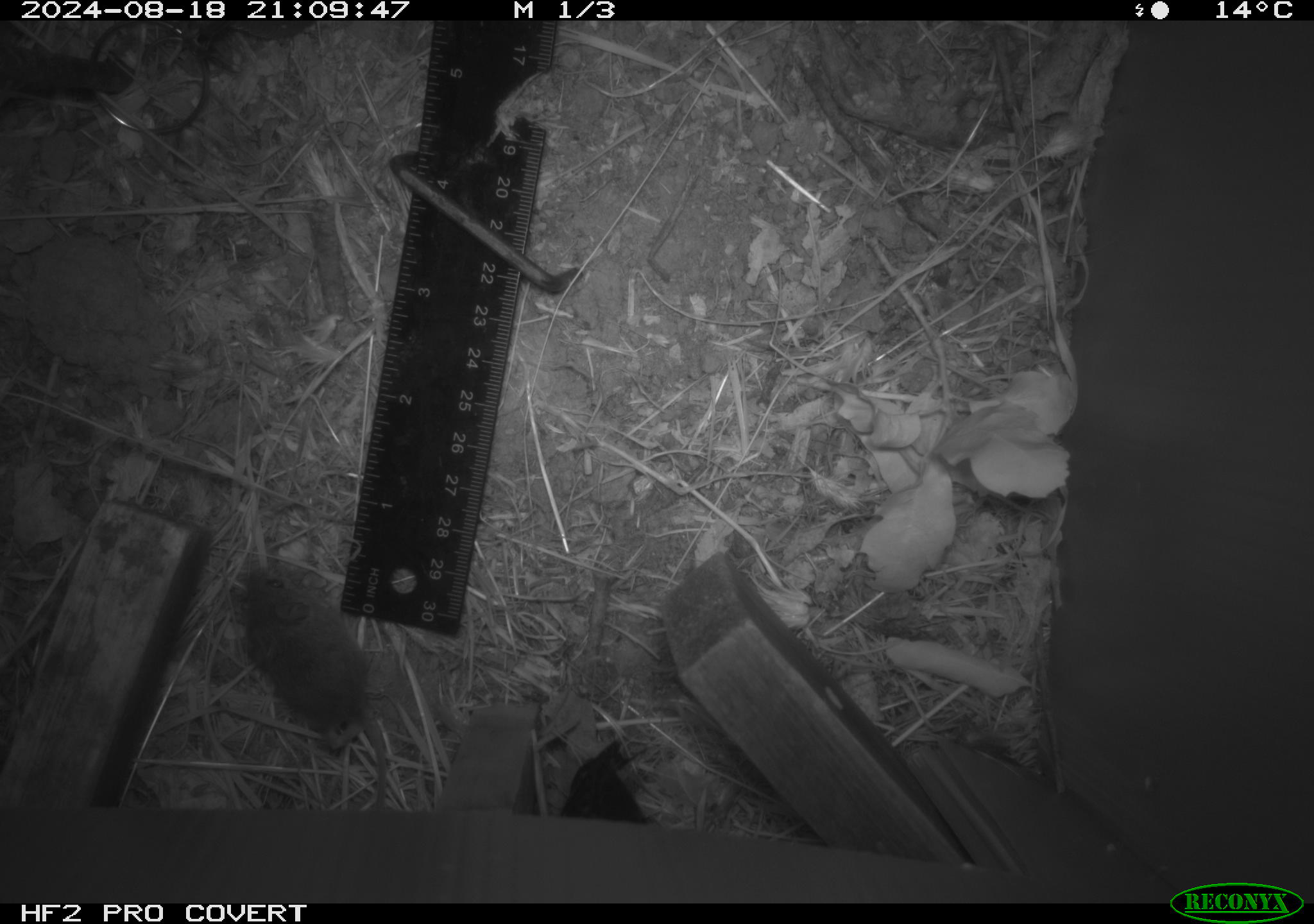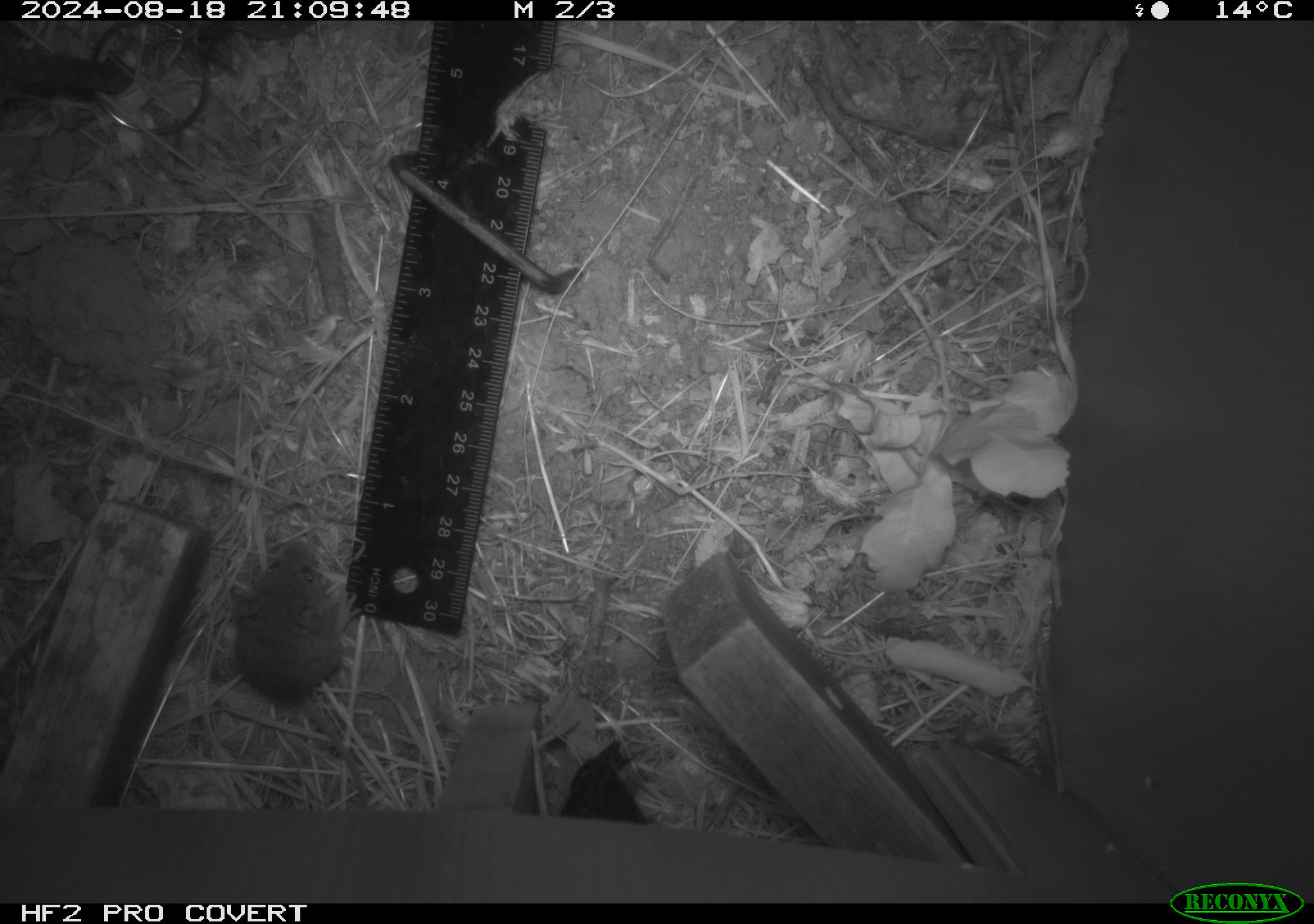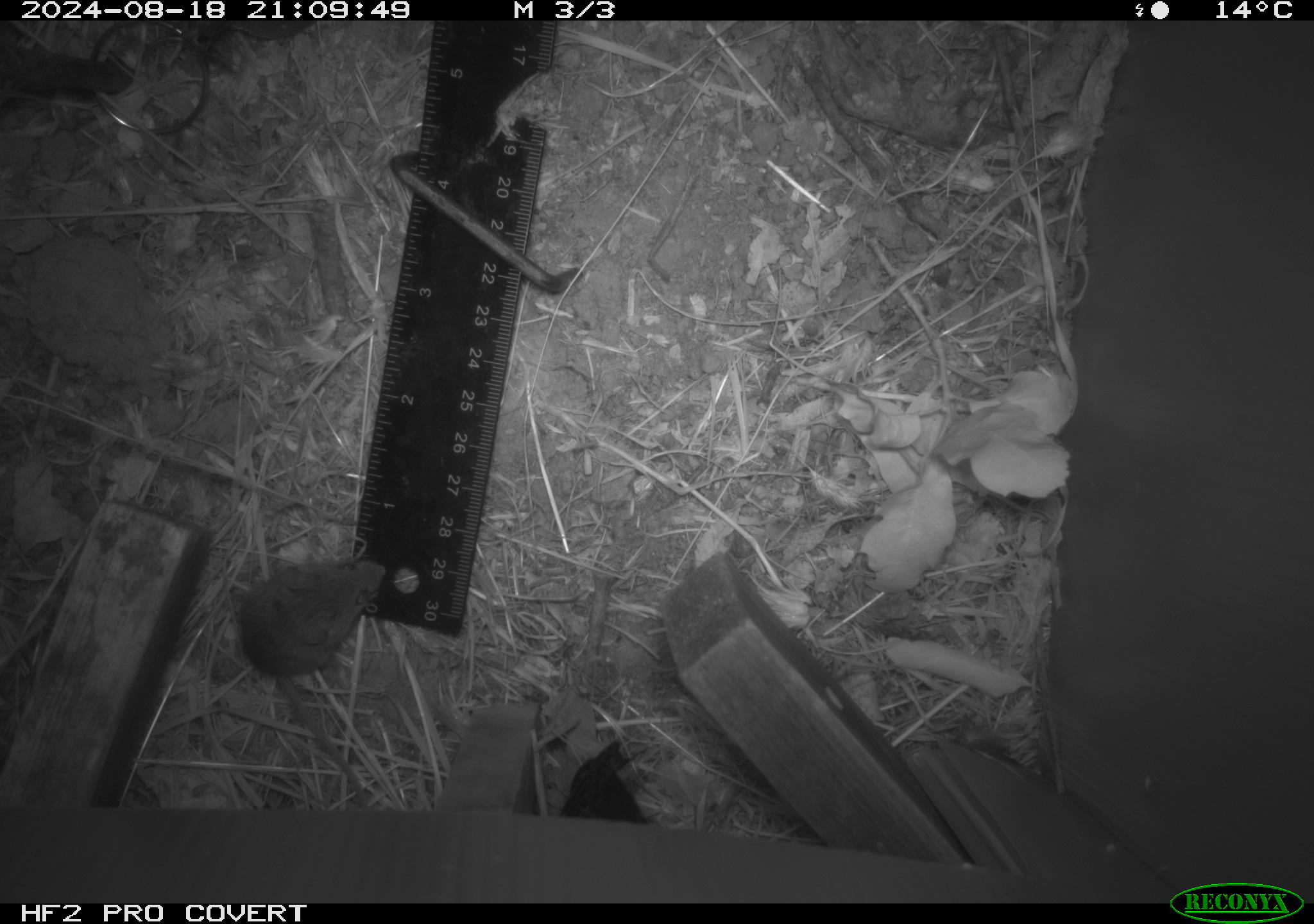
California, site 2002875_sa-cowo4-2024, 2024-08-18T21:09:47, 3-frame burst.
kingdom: Animalia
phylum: Chordata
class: Mammalia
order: Rodentia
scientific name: Rodentia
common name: mouse species